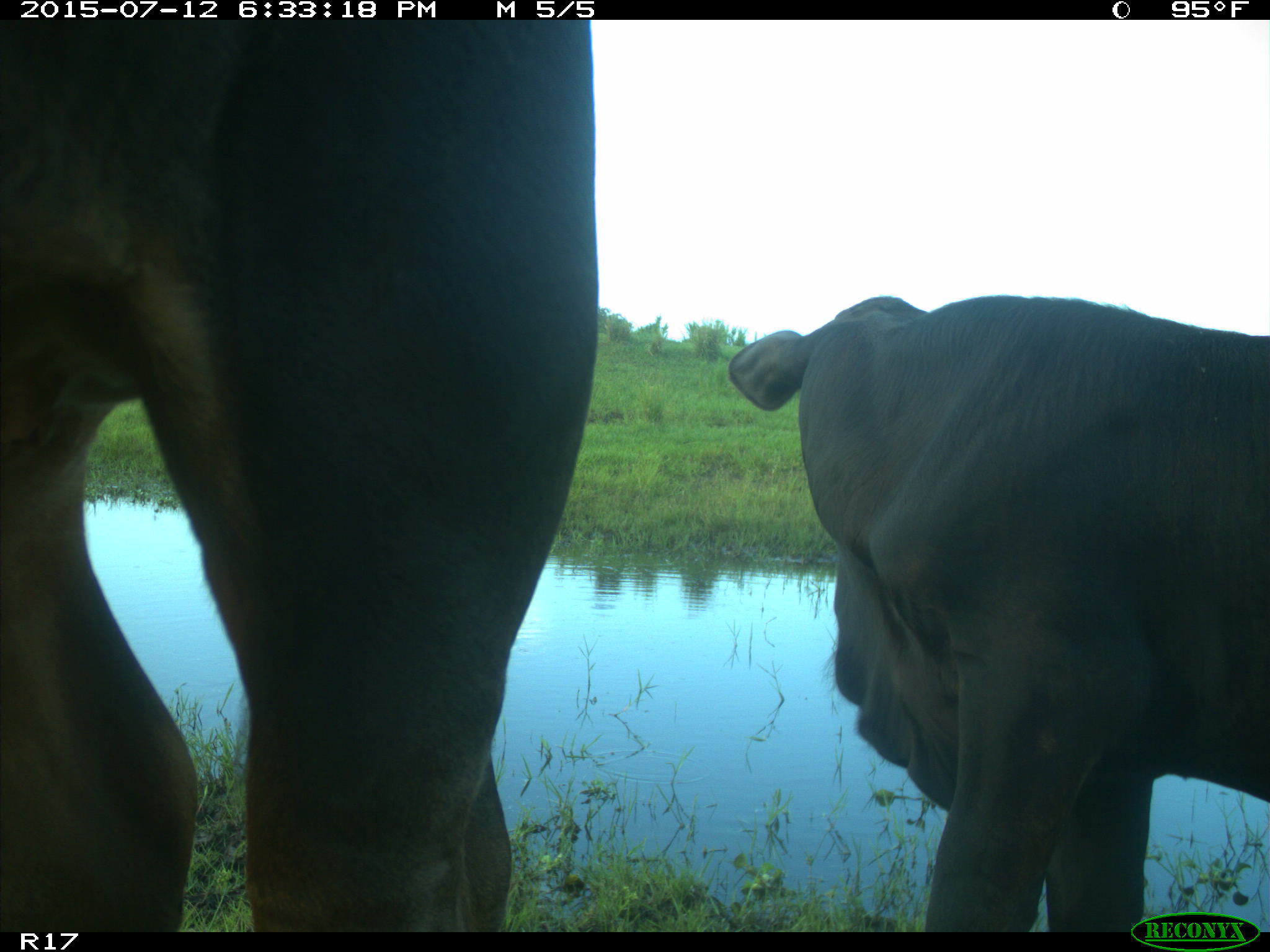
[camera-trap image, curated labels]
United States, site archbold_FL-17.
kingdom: Animalia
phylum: Chordata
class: Mammalia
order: Artiodactyla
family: Bovidae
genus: Bos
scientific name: Bos taurus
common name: domestic cow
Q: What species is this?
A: Bos taurus (domestic cow).